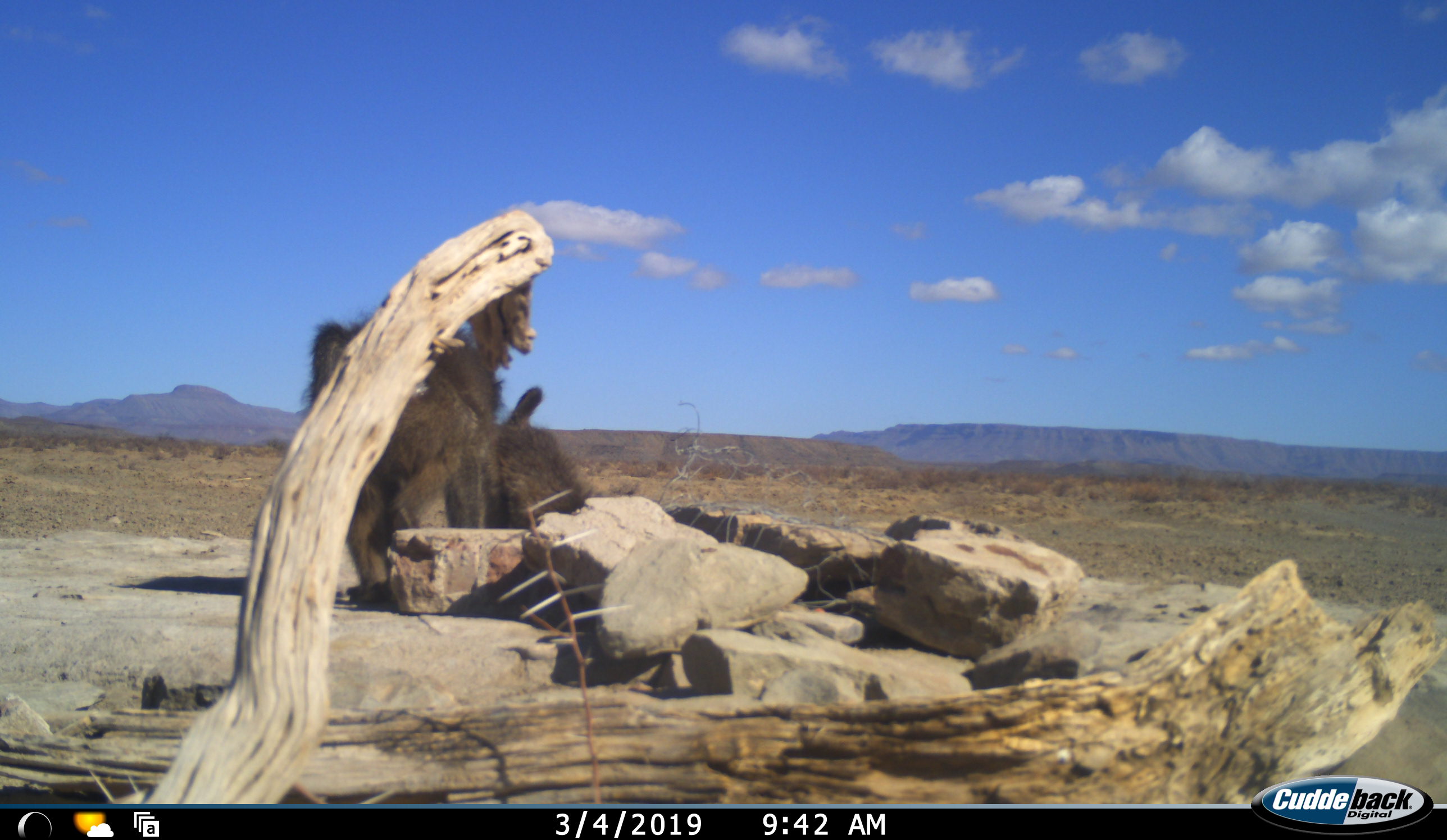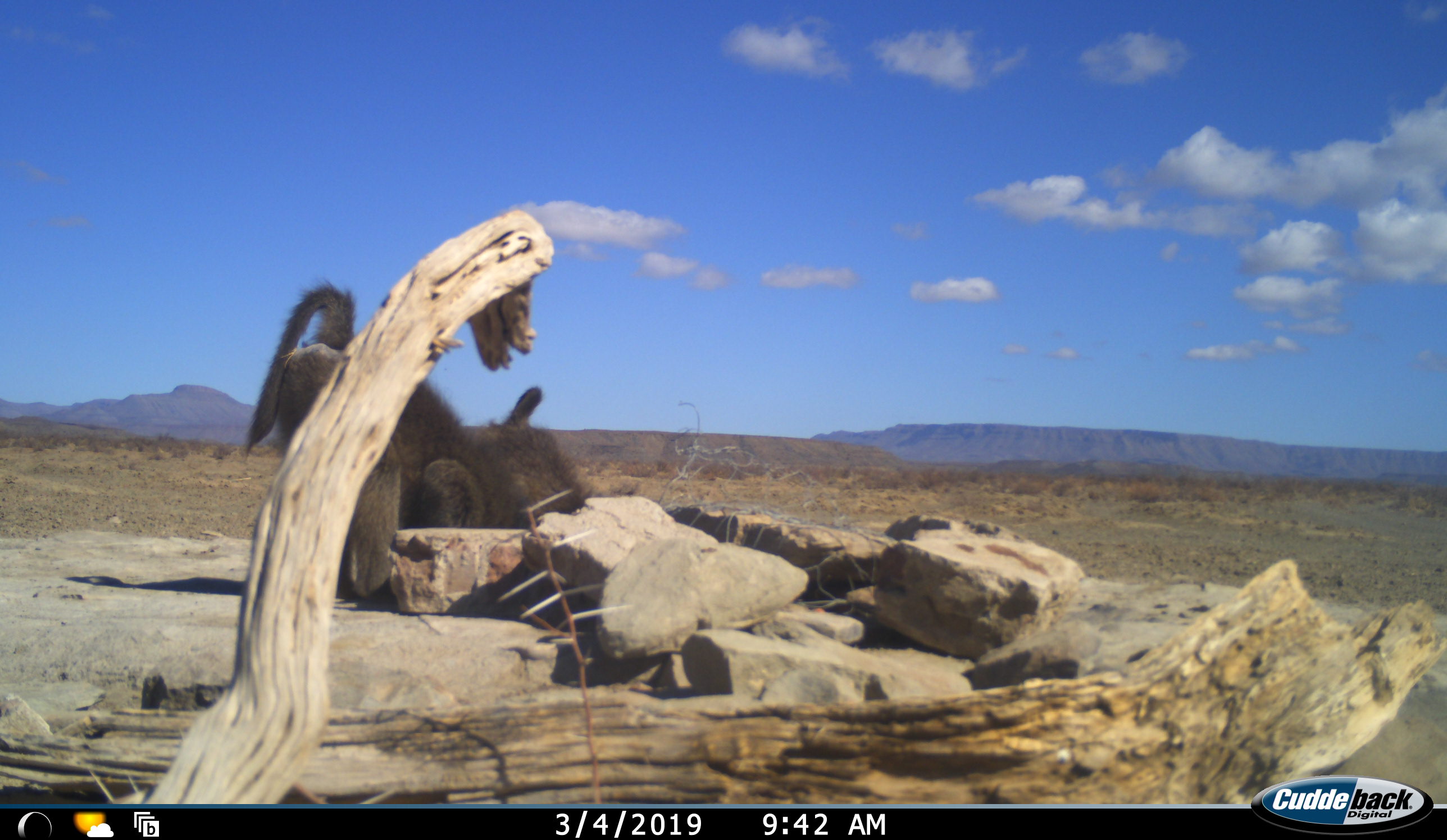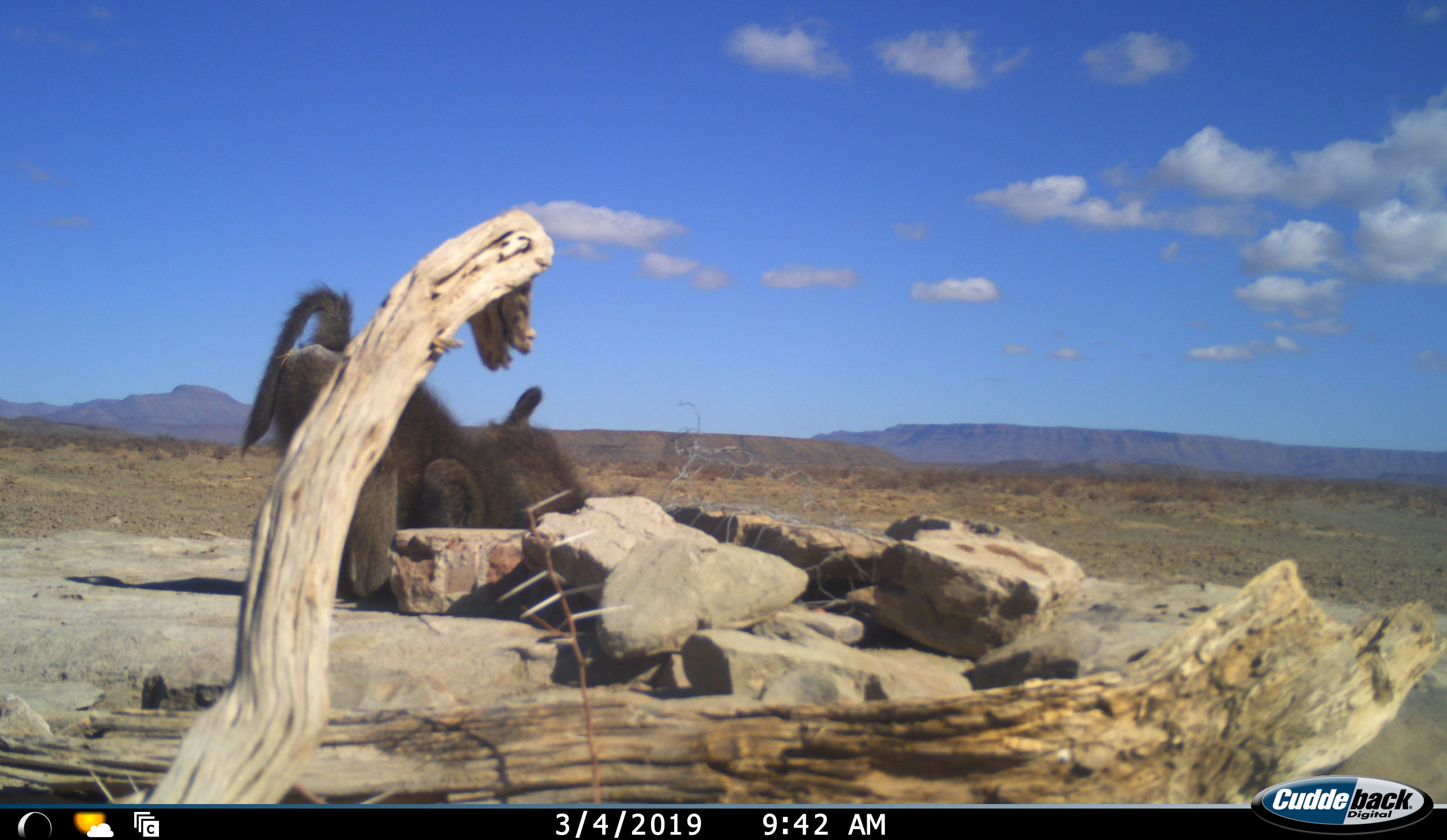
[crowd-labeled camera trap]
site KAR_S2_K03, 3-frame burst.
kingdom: Animalia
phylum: Chordata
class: Mammalia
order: Primates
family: Cercopithecidae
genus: Papio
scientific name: Papio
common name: baboon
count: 2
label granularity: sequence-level